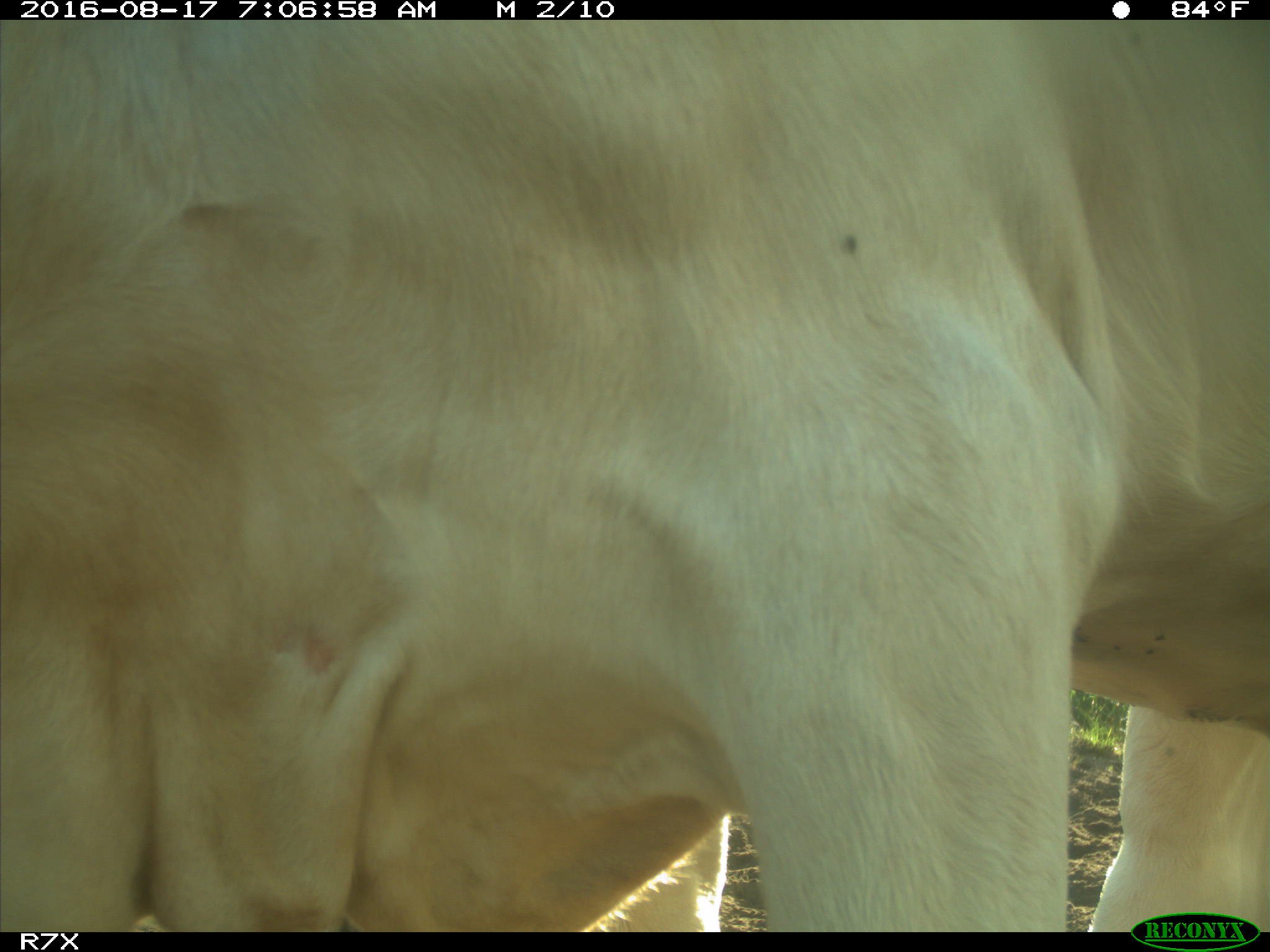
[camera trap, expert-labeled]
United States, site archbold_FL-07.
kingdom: Animalia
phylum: Chordata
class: Mammalia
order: Artiodactyla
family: Bovidae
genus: Bos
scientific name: Bos taurus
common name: domestic cow